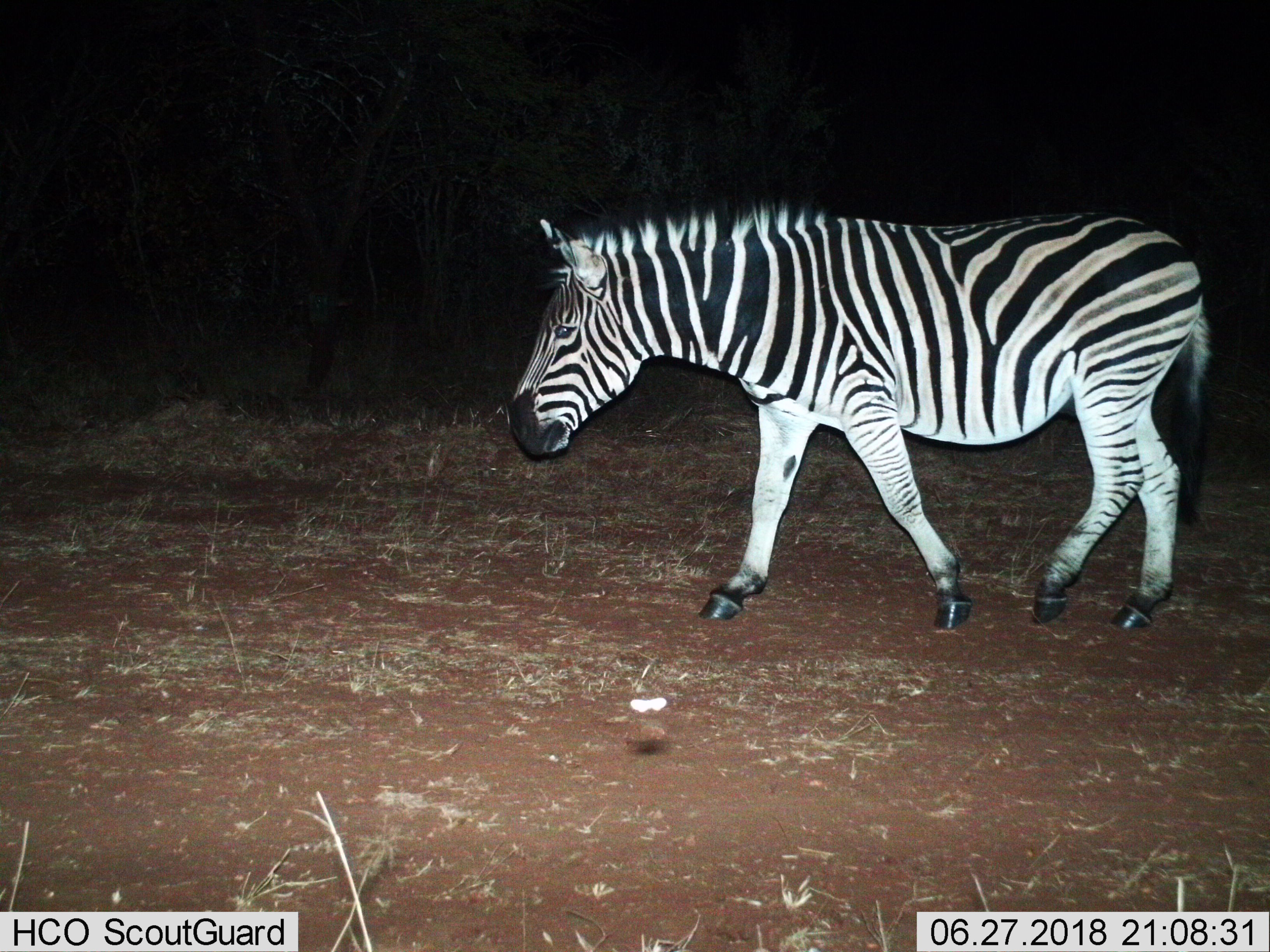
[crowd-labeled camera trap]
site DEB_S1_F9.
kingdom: Animalia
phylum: Chordata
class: Mammalia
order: Perissodactyla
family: Equidae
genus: Equus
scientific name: Equus quagga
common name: plains zebra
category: zebraplains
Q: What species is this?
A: Zebraplains (plains zebra) (Equus quagga).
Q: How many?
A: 1.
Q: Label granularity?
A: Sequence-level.